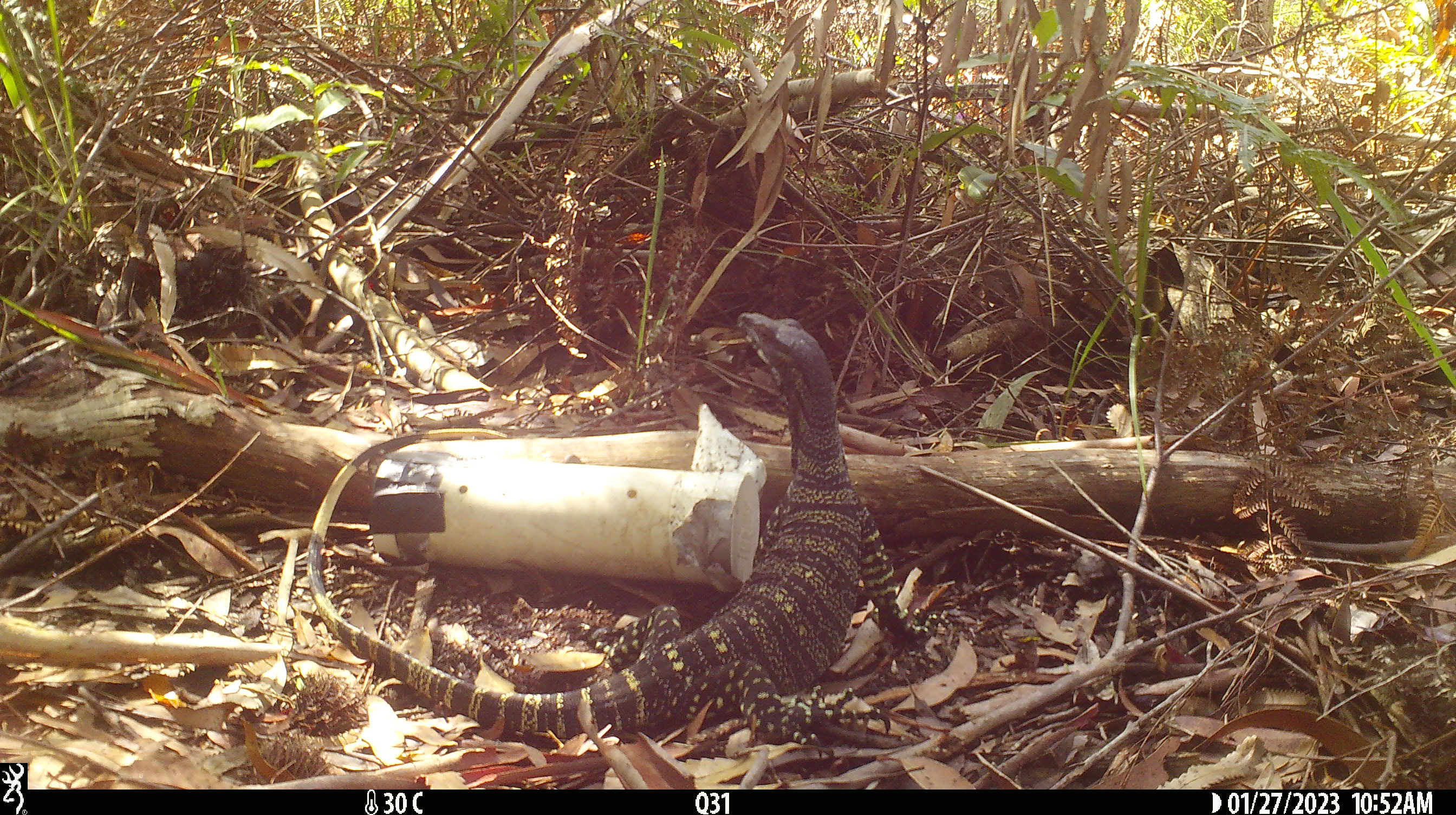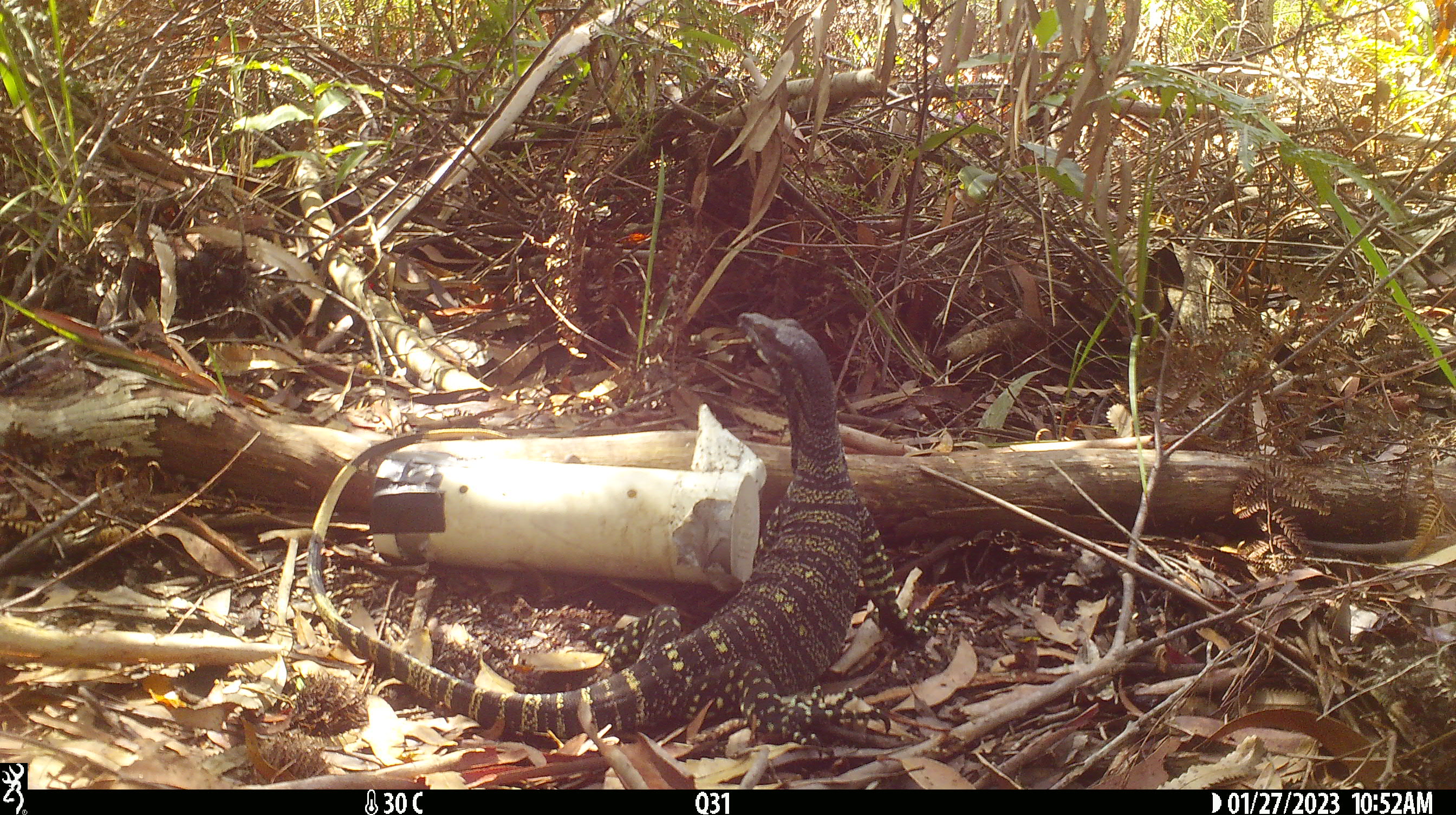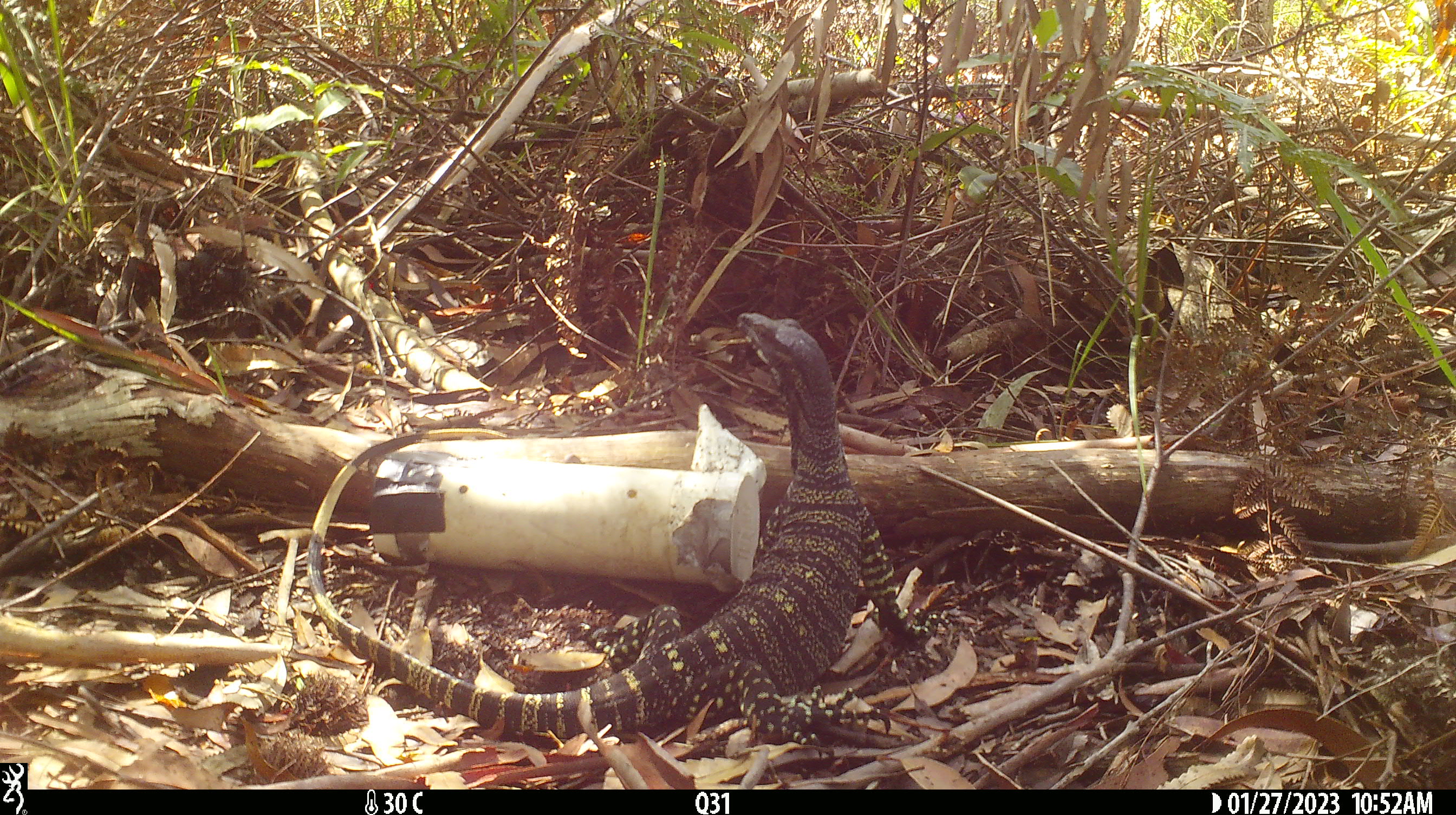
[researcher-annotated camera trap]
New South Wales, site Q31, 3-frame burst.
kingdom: Animalia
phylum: Chordata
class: Reptilia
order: Squamata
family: Varanidae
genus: Varanus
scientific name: Varanus varius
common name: lace monitor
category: goanna